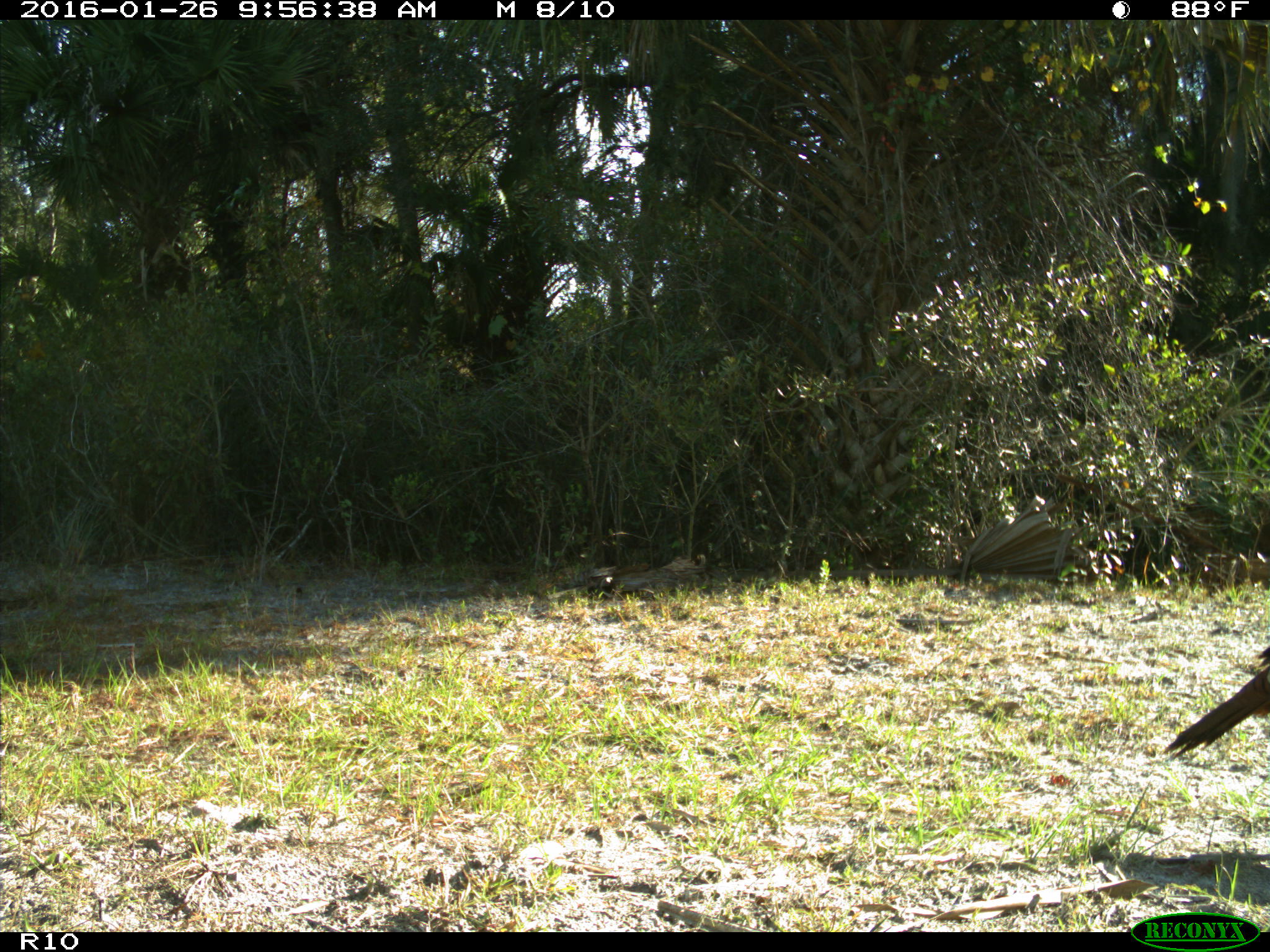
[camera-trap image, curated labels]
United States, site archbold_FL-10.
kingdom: Animalia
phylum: Chordata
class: Aves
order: Galliformes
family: Phasianidae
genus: Meleagris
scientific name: Meleagris gallopavo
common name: wild turkey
Meleagris gallopavo (wild turkey).